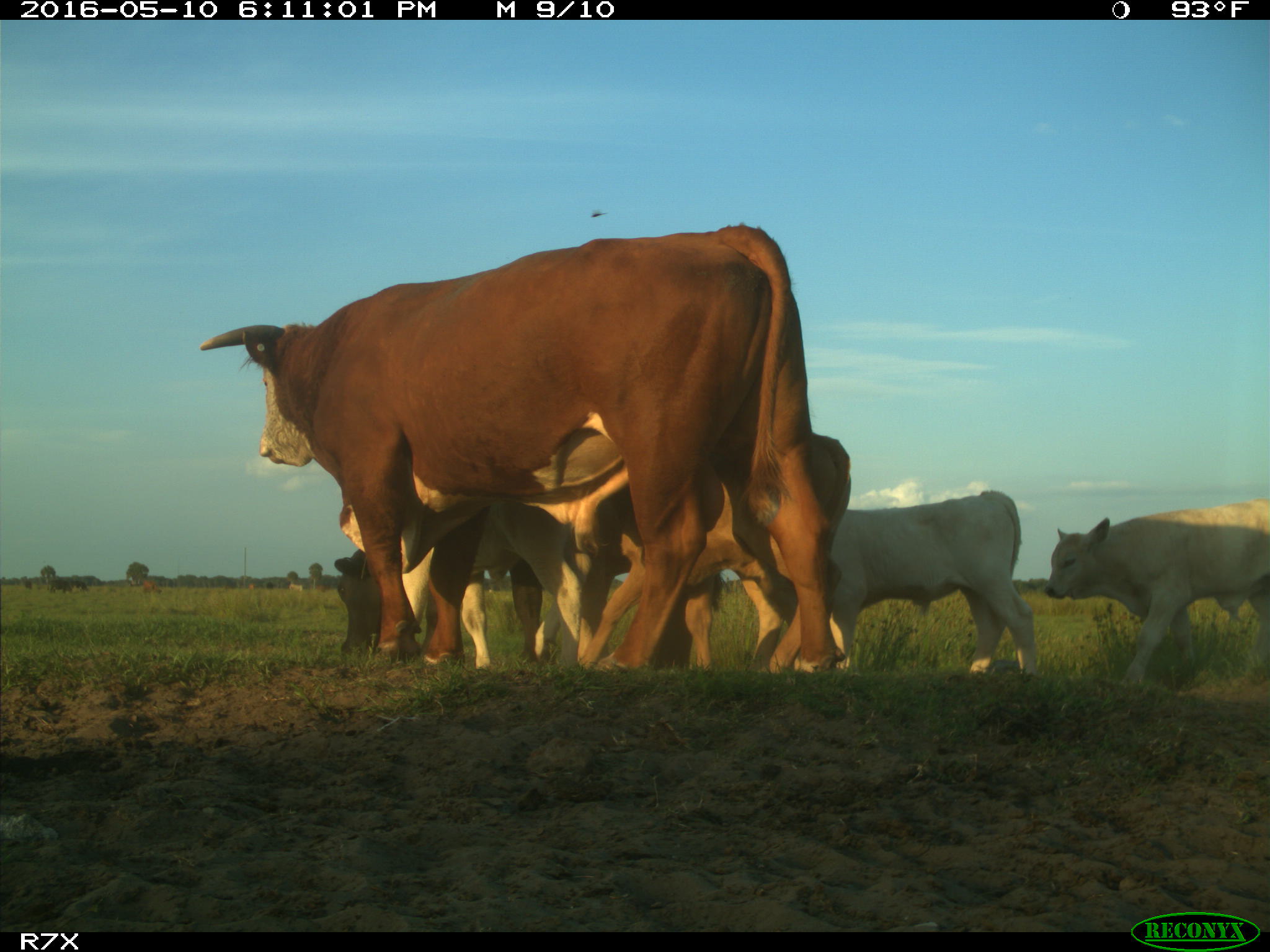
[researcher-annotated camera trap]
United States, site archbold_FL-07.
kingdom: Animalia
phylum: Chordata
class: Mammalia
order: Artiodactyla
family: Bovidae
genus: Bos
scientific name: Bos taurus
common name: domestic cow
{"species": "Bos taurus (domestic cow)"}